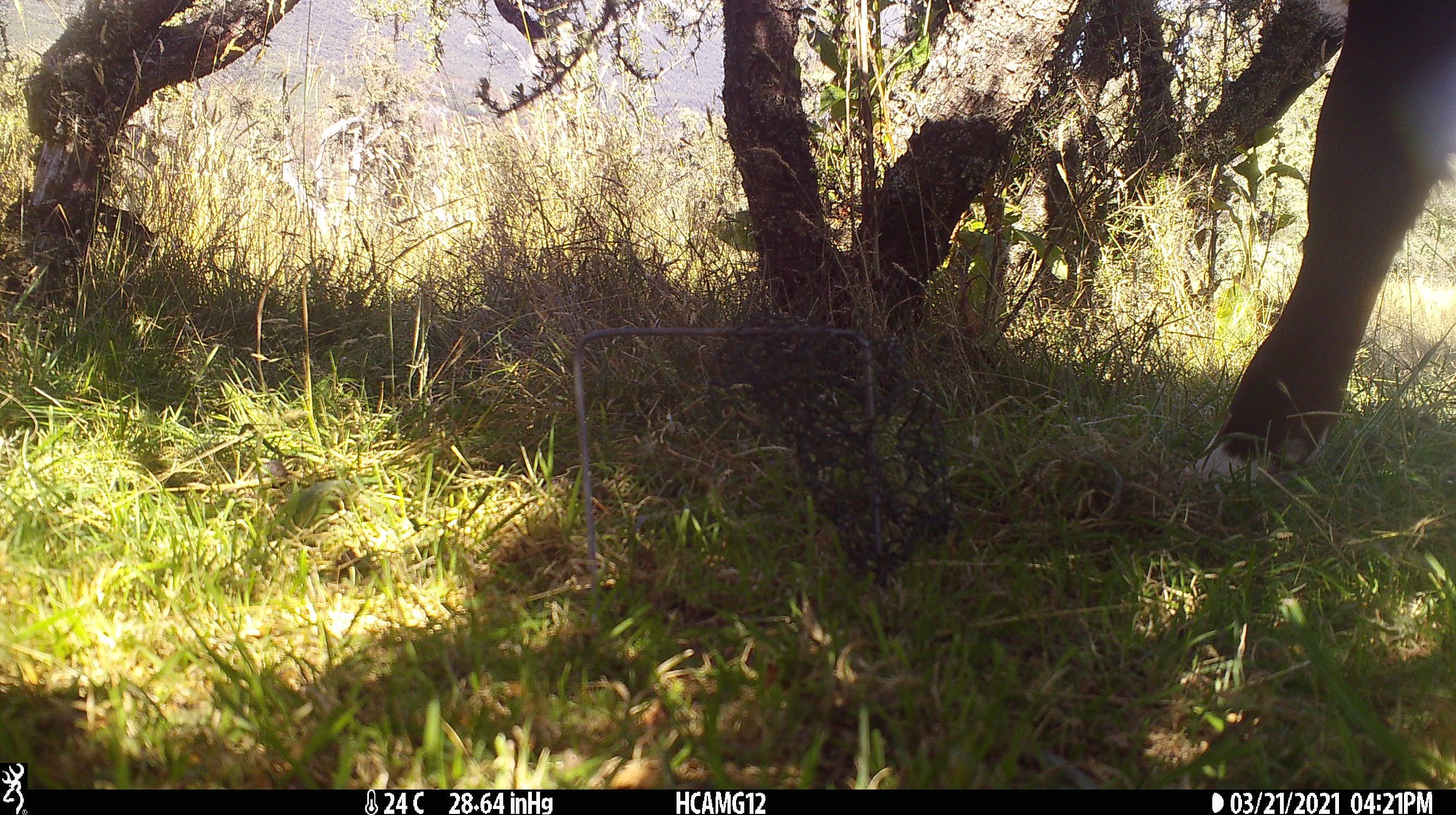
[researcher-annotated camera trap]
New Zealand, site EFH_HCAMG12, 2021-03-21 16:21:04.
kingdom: Animalia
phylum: Chordata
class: Mammalia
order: Artiodactyla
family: Bovidae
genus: Bos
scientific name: Bos taurus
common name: domestic cow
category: cow